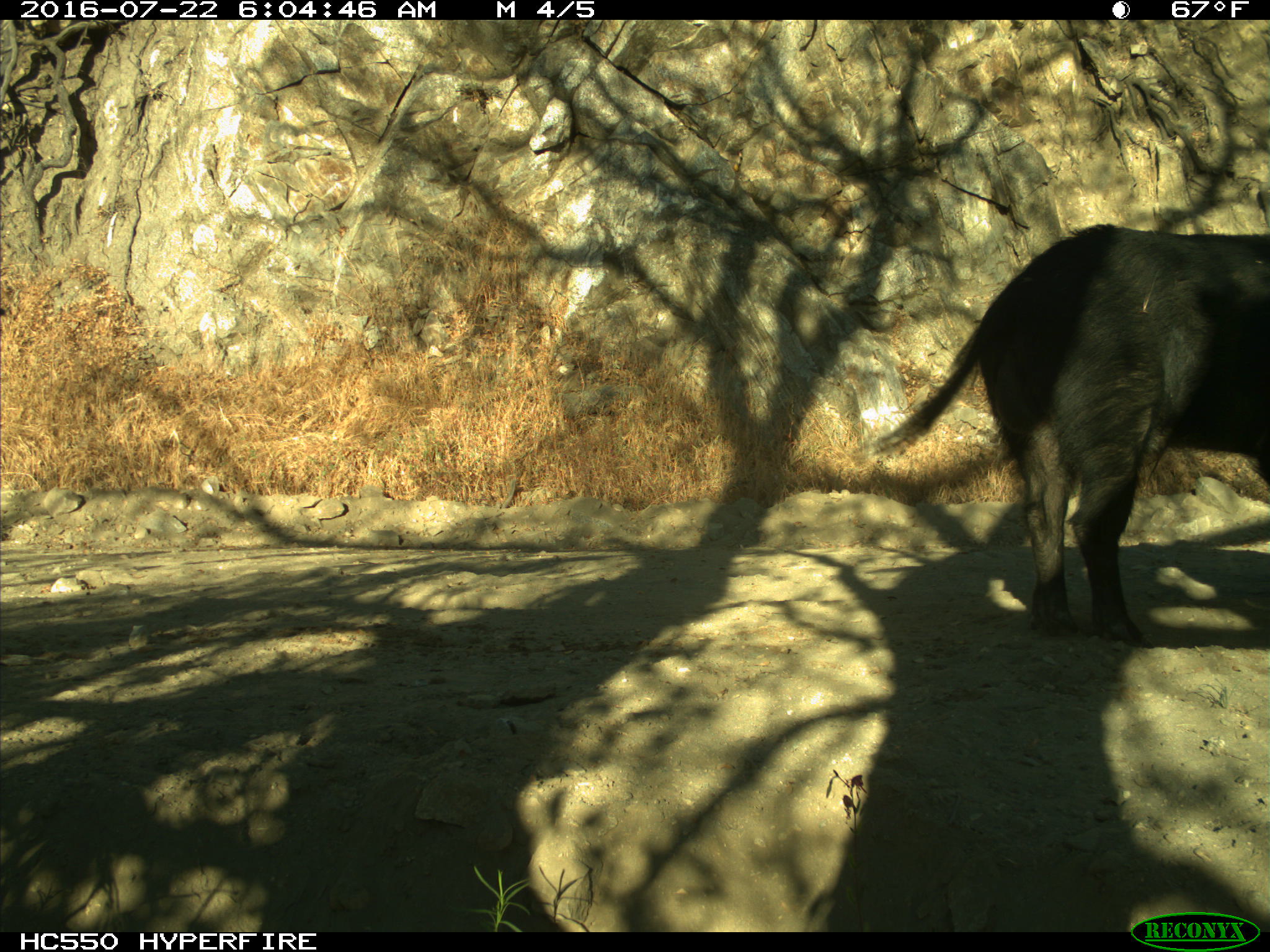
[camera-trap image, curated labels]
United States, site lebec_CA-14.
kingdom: Animalia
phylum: Chordata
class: Mammalia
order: Artiodactyla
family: Suidae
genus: Sus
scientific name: Sus scrofa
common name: wild boar